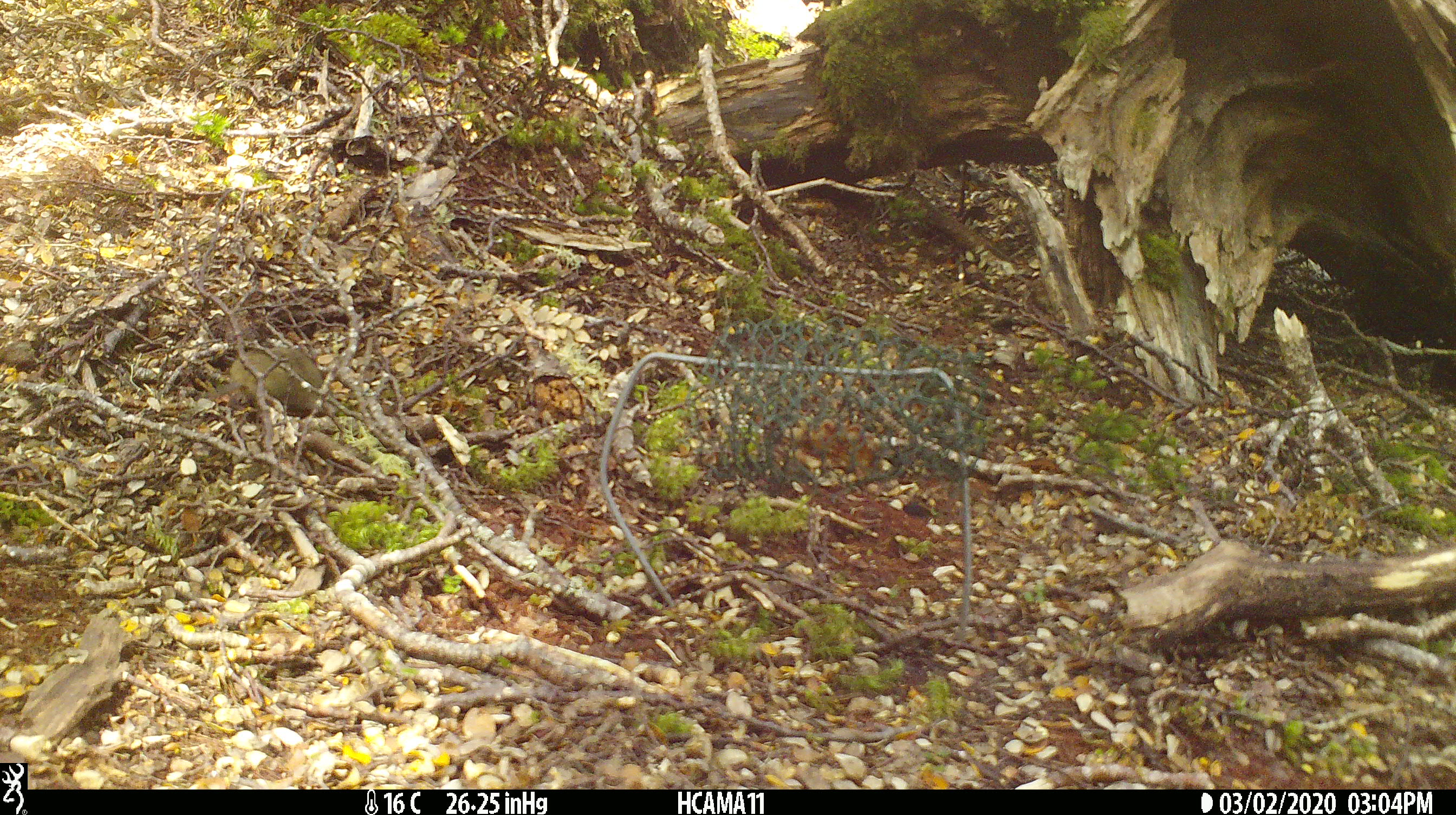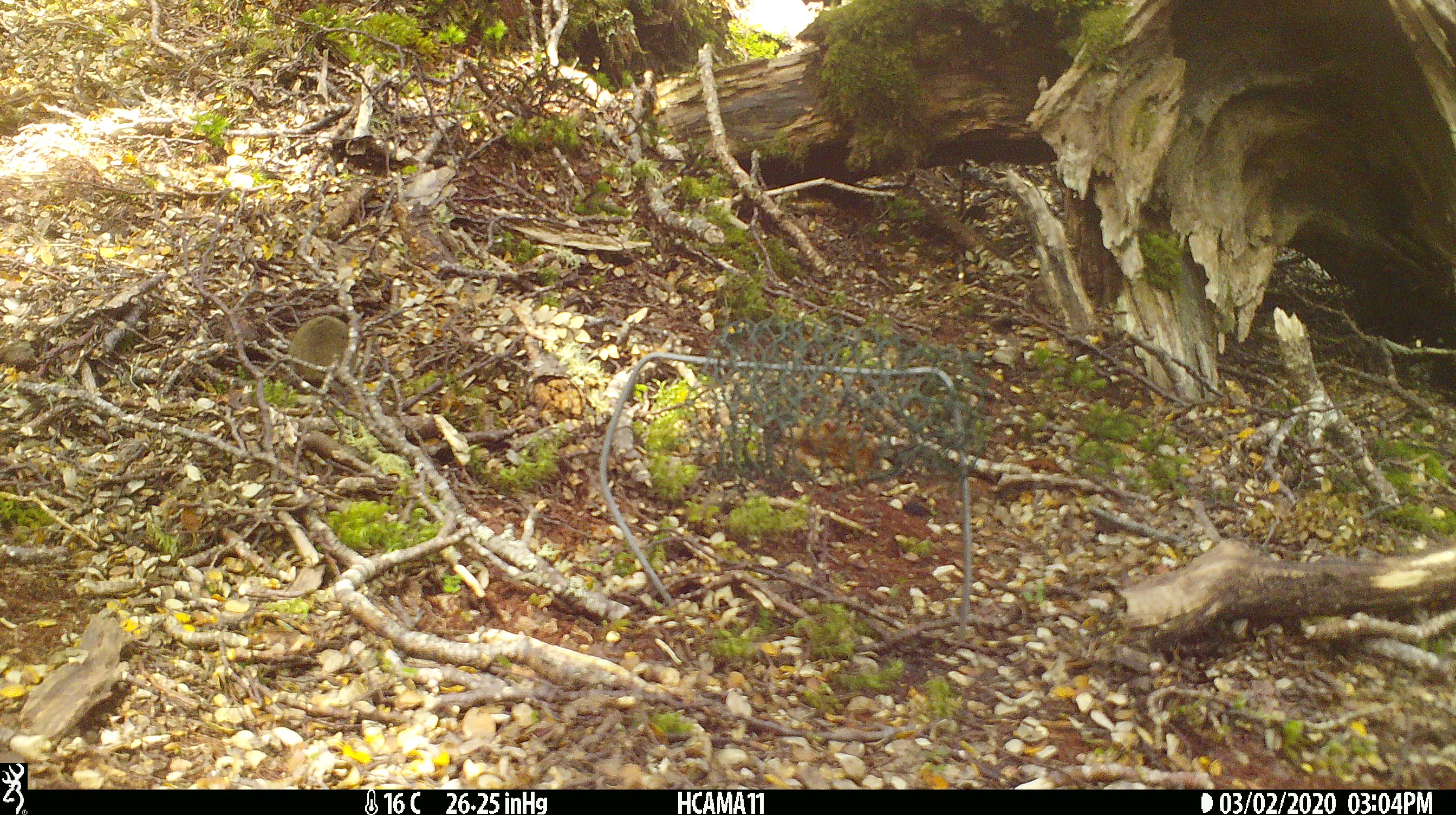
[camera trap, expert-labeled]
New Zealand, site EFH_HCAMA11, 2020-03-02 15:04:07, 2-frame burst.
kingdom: Animalia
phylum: Chordata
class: Mammalia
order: Rodentia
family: Muridae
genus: Mus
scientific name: Mus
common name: mouse